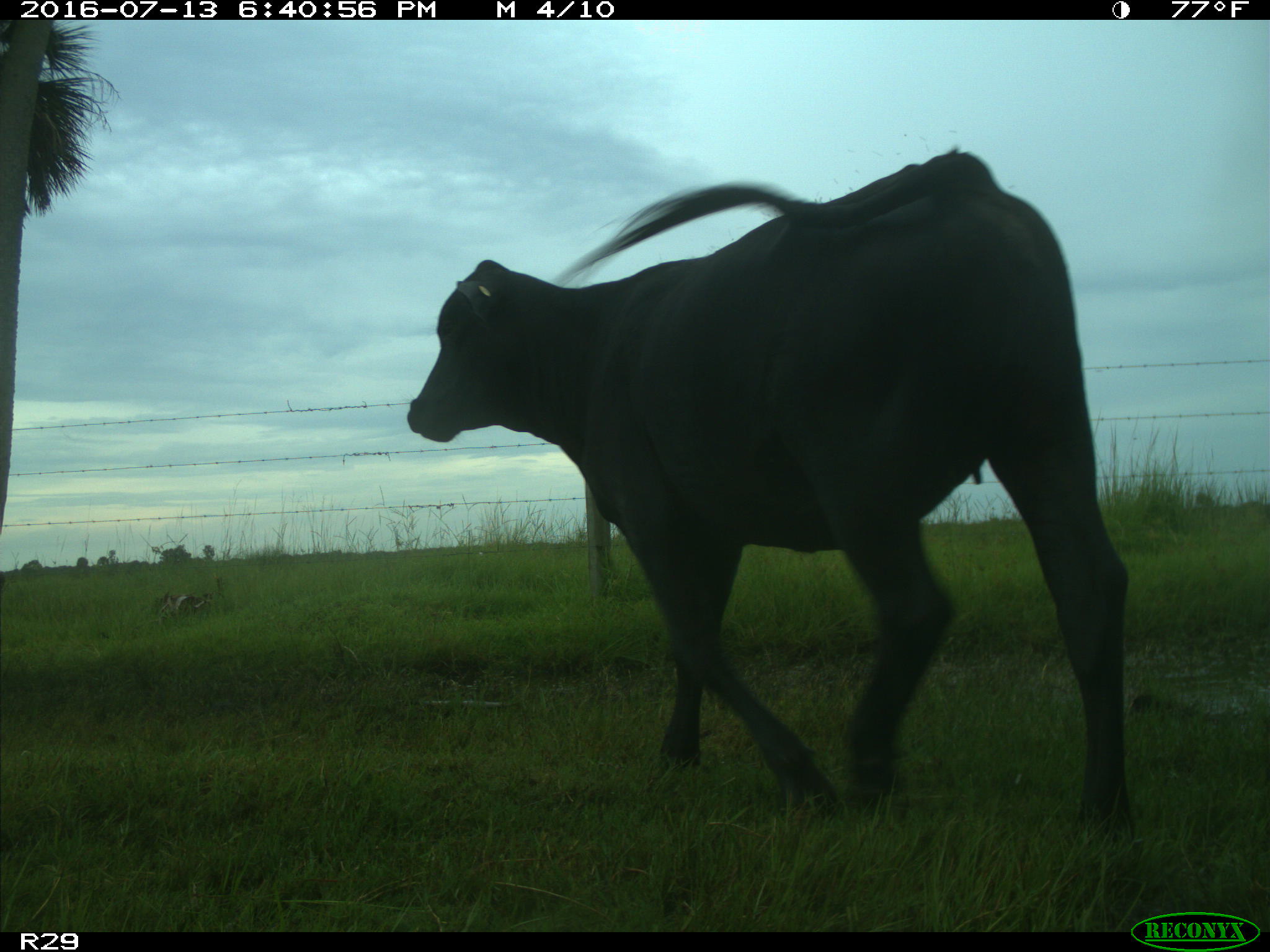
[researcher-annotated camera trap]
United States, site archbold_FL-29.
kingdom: Animalia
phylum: Chordata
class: Mammalia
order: Artiodactyla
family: Bovidae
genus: Bos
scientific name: Bos taurus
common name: domestic cow